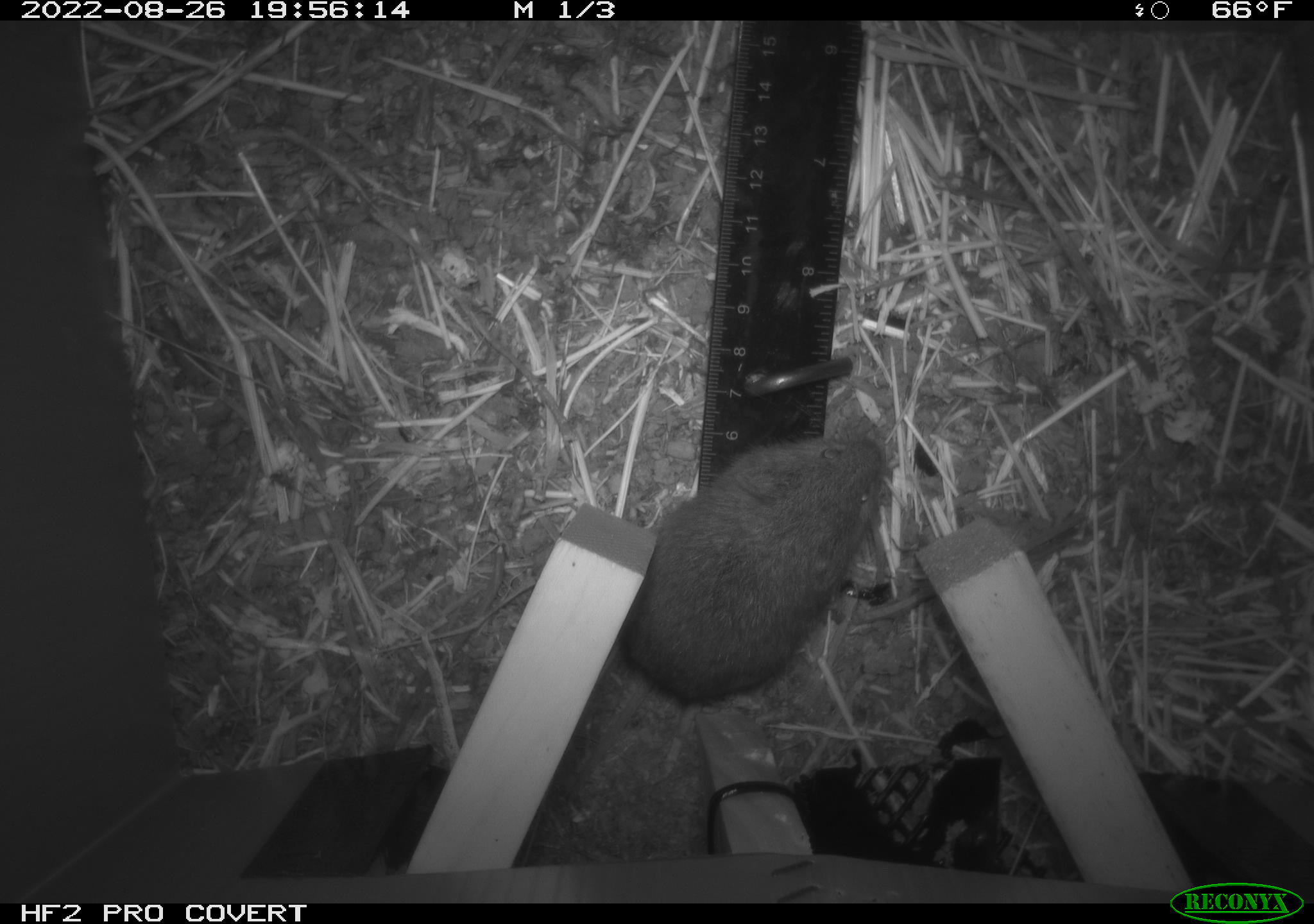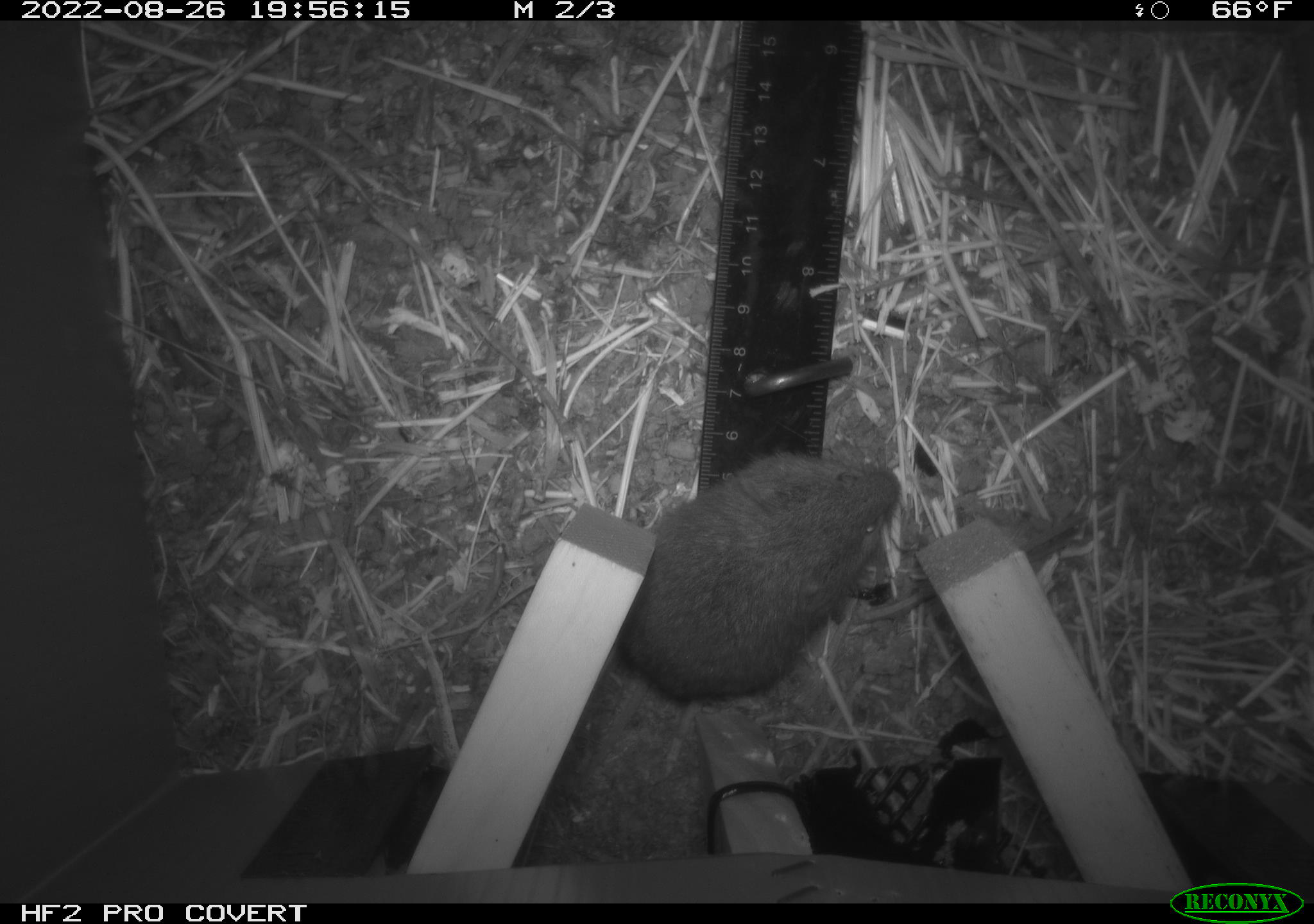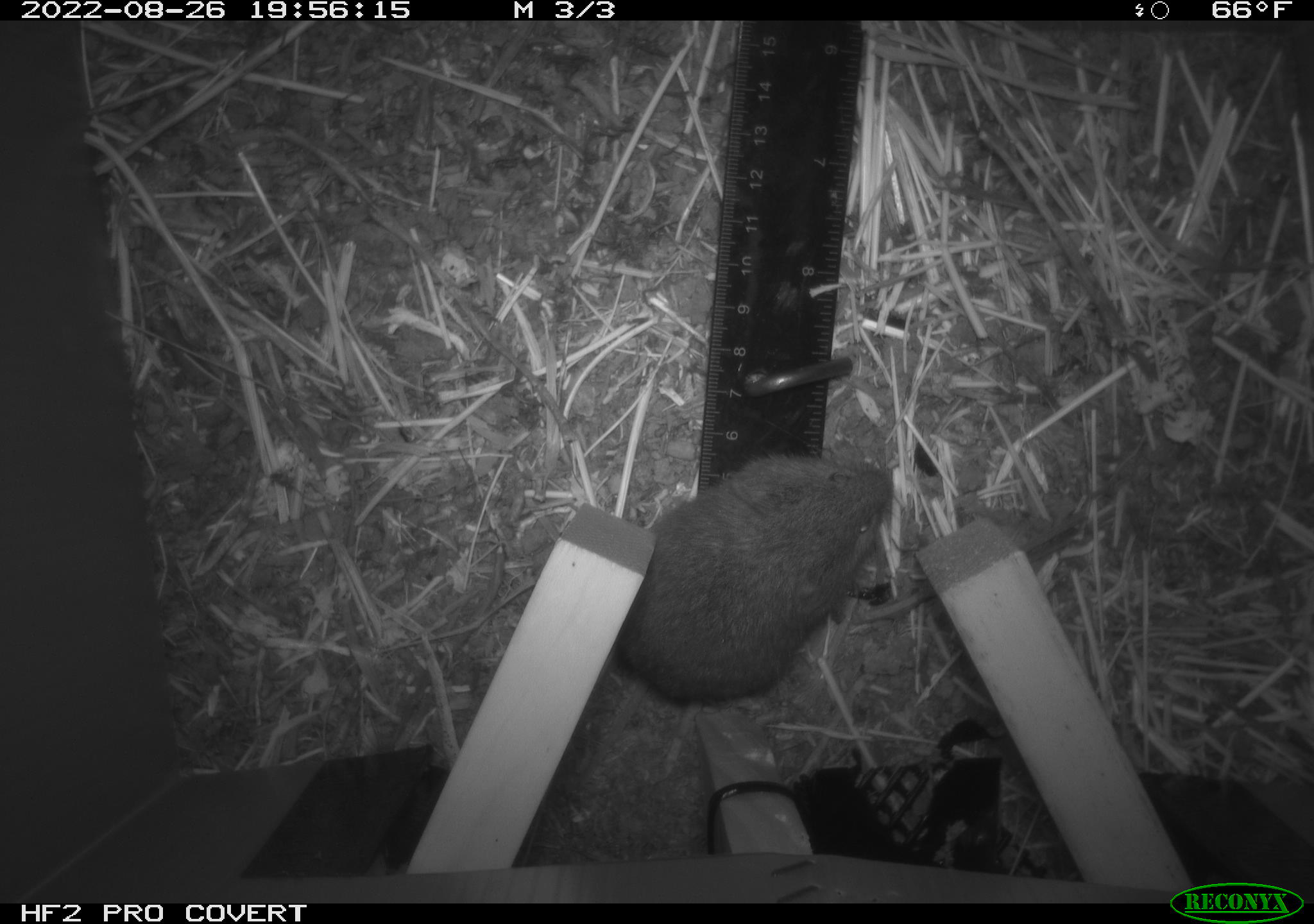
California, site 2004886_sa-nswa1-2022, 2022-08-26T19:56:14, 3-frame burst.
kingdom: Animalia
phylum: Chordata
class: Mammalia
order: Rodentia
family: Cricetidae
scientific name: Cricetidae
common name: hamsters, voles, lemmings, and allies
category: cricetidae family